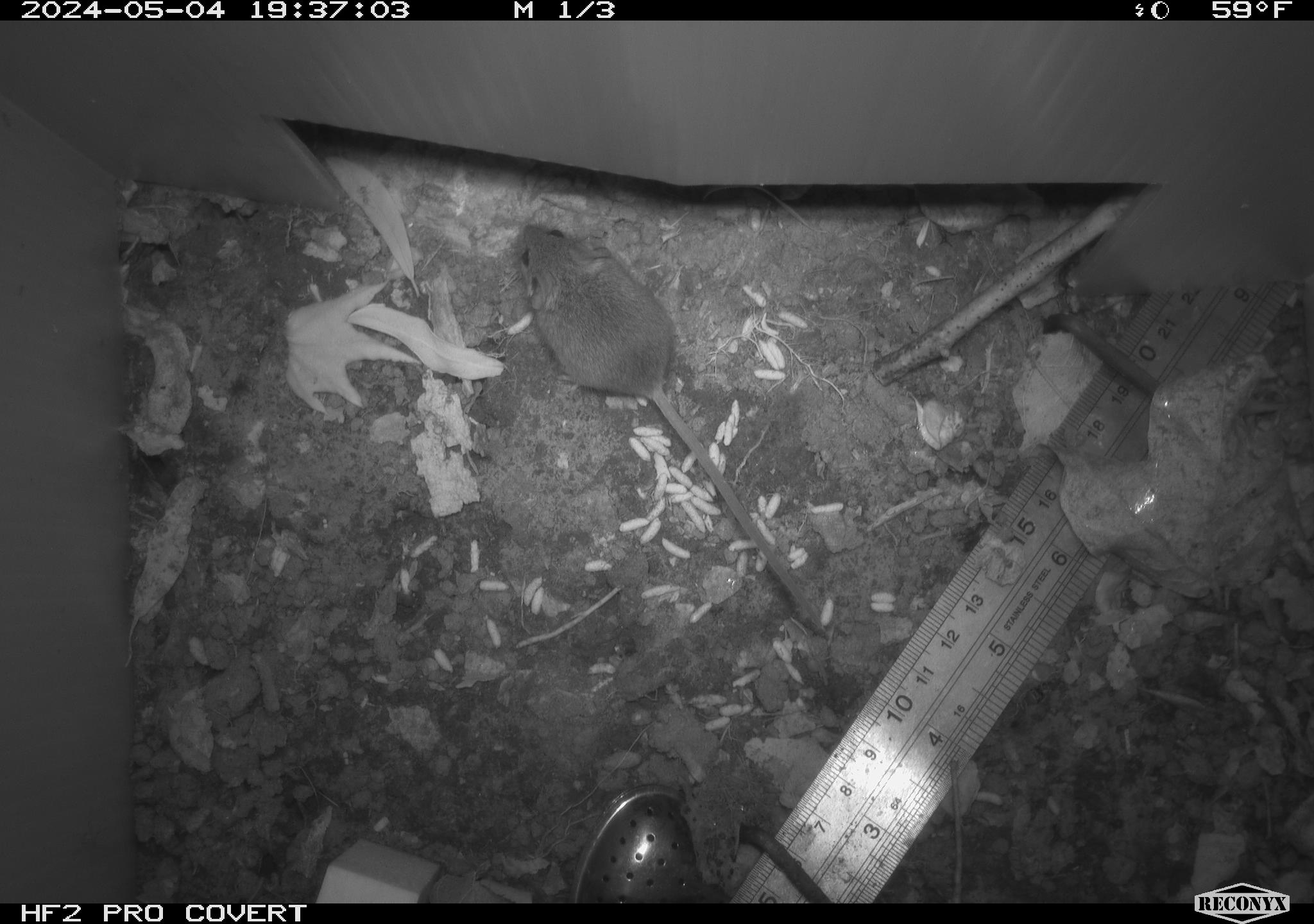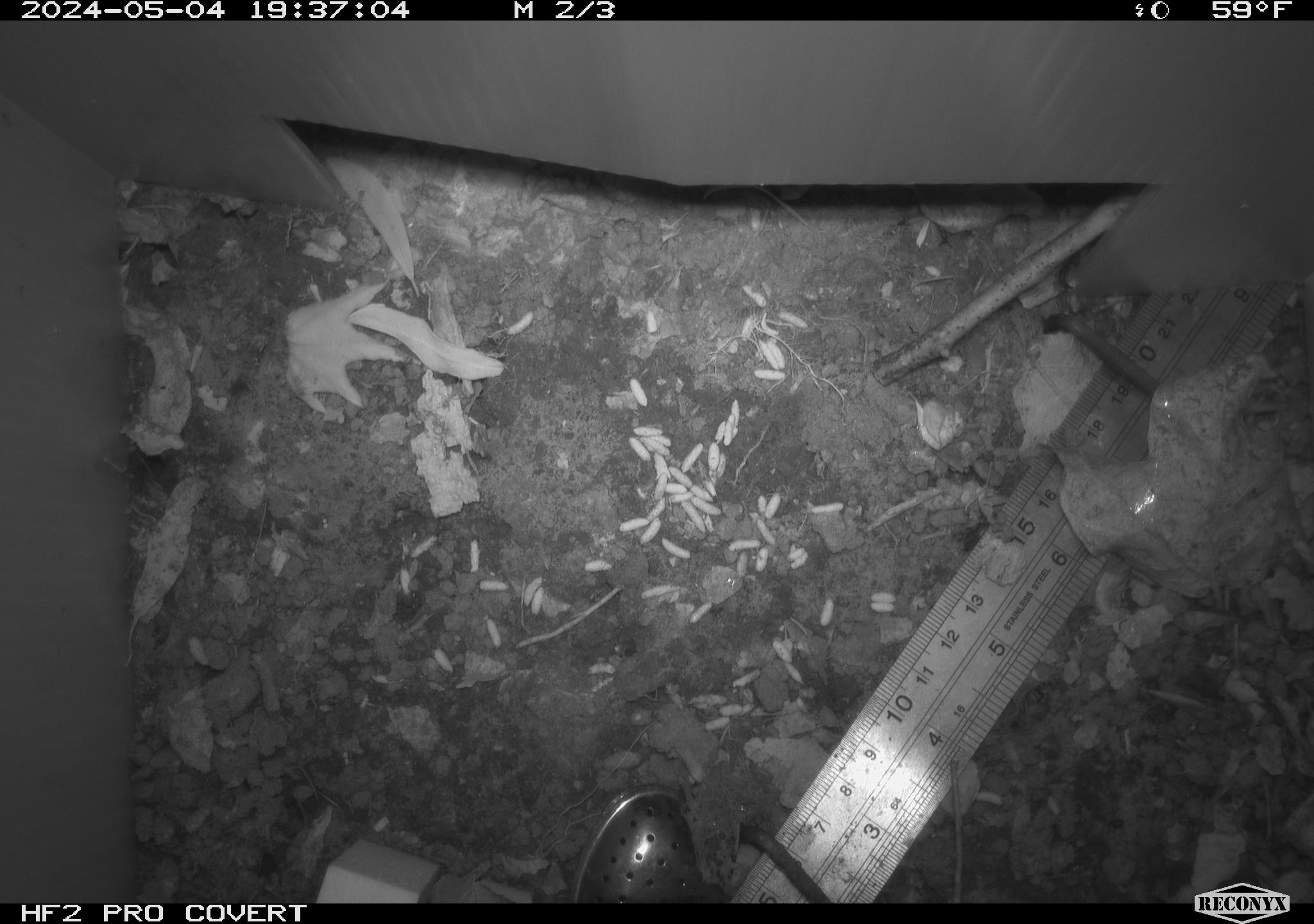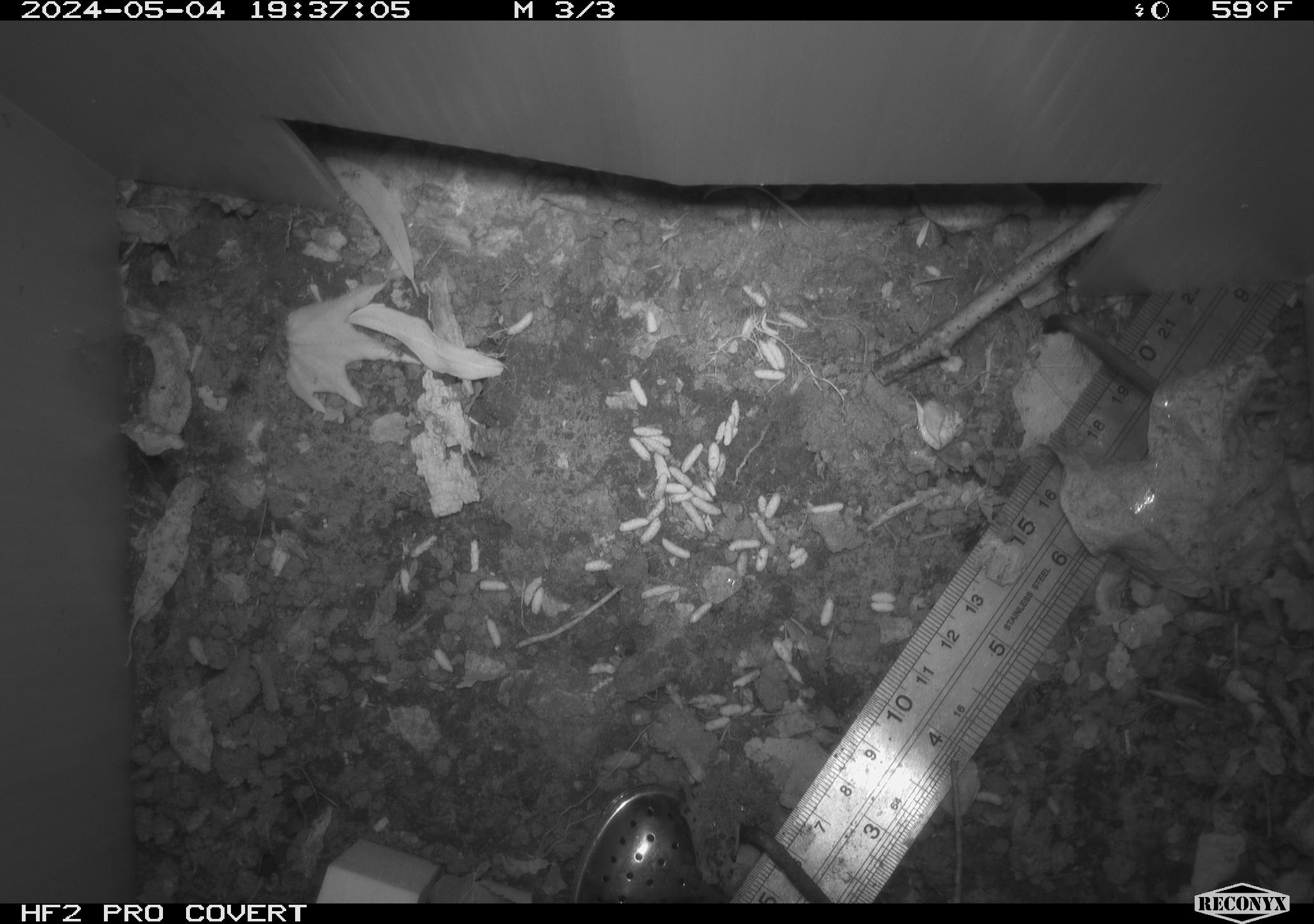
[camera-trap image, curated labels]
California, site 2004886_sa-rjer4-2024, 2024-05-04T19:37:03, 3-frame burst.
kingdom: Animalia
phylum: Chordata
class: Mammalia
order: Rodentia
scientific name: Rodentia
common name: mouse species